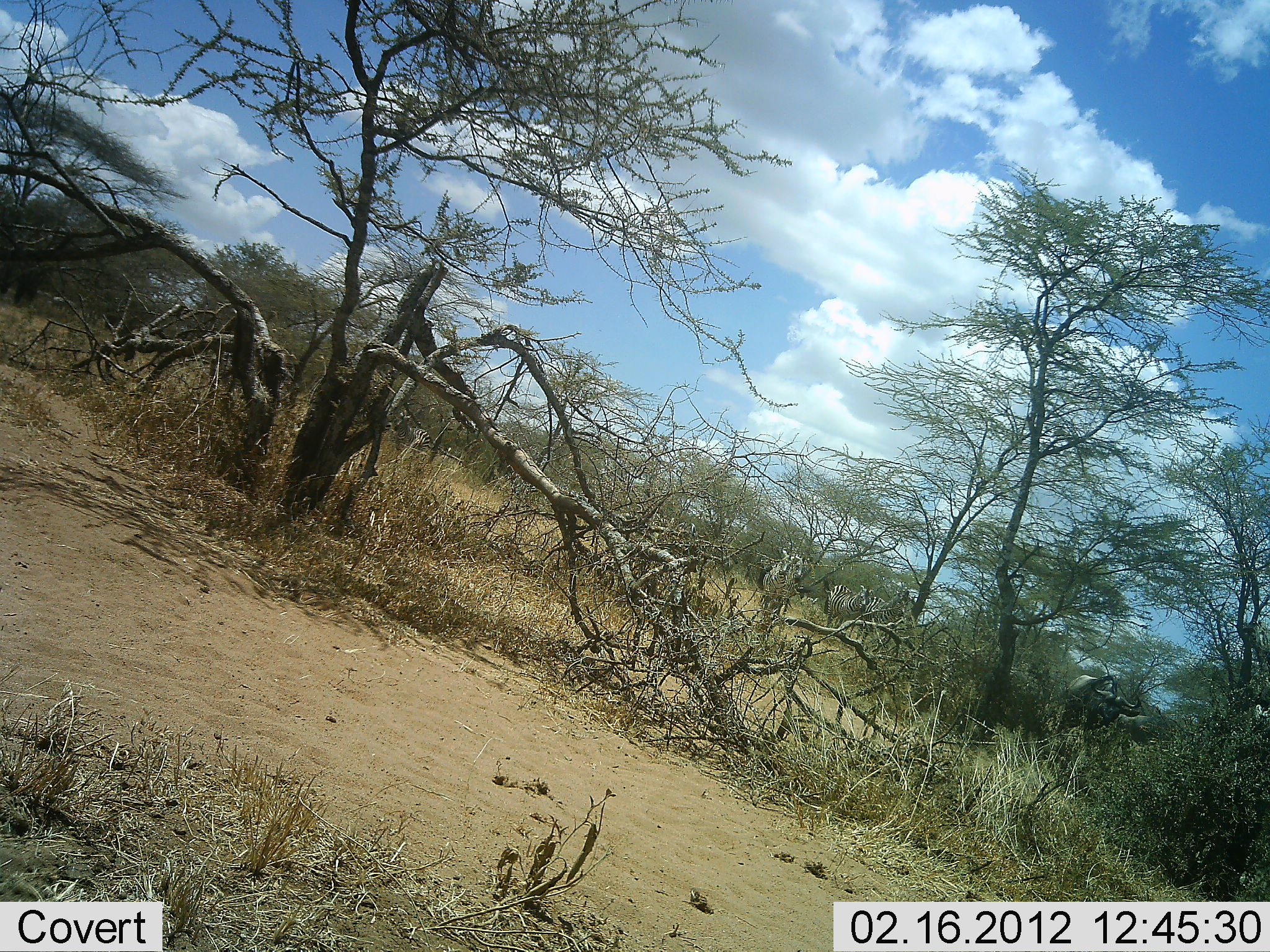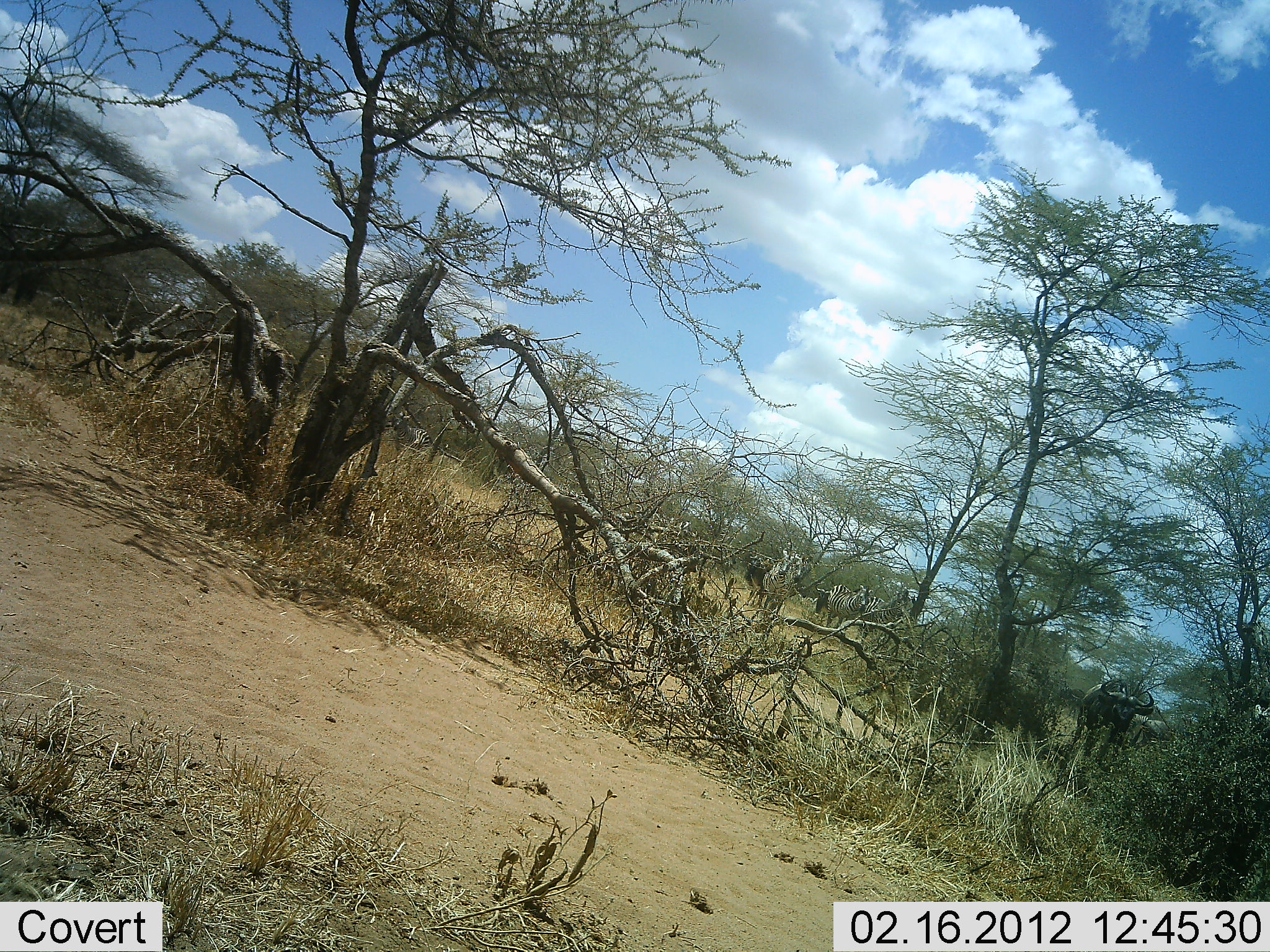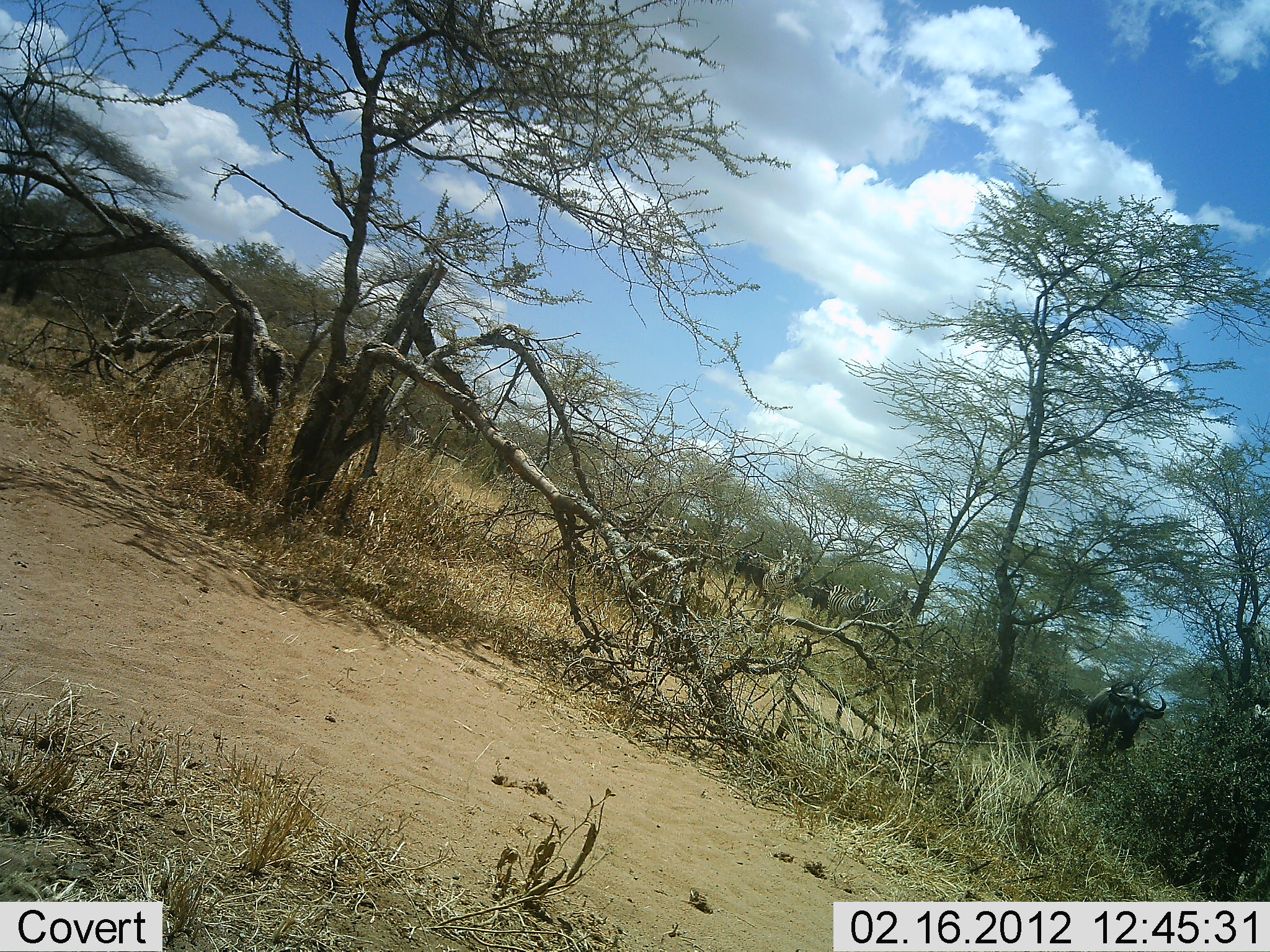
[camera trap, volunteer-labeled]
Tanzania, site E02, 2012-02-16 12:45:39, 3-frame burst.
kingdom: Animalia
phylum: Chordata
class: Mammalia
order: Artiodactyla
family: Bovidae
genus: Connochaetes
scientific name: Connochaetes taurinus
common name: blue wildebeest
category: wildebeest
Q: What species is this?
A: Wildebeest (blue wildebeest) (Connochaetes taurinus).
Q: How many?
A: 5.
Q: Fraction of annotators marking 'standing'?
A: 23%.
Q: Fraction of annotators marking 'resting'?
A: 0%.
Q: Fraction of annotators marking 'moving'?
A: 90%.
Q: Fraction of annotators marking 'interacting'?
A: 0%.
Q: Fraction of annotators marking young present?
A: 0%.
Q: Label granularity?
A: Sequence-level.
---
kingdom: Animalia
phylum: Chordata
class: Mammalia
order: Perissodactyla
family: Equidae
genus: Equus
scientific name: Equus quagga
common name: plains zebra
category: zebra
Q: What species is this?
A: Zebra (plains zebra) (Equus quagga).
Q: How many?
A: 3.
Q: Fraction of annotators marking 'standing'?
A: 94%.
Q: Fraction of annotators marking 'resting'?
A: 0%.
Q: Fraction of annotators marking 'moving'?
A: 22%.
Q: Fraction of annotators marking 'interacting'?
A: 0%.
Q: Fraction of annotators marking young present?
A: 0%.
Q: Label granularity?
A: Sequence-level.